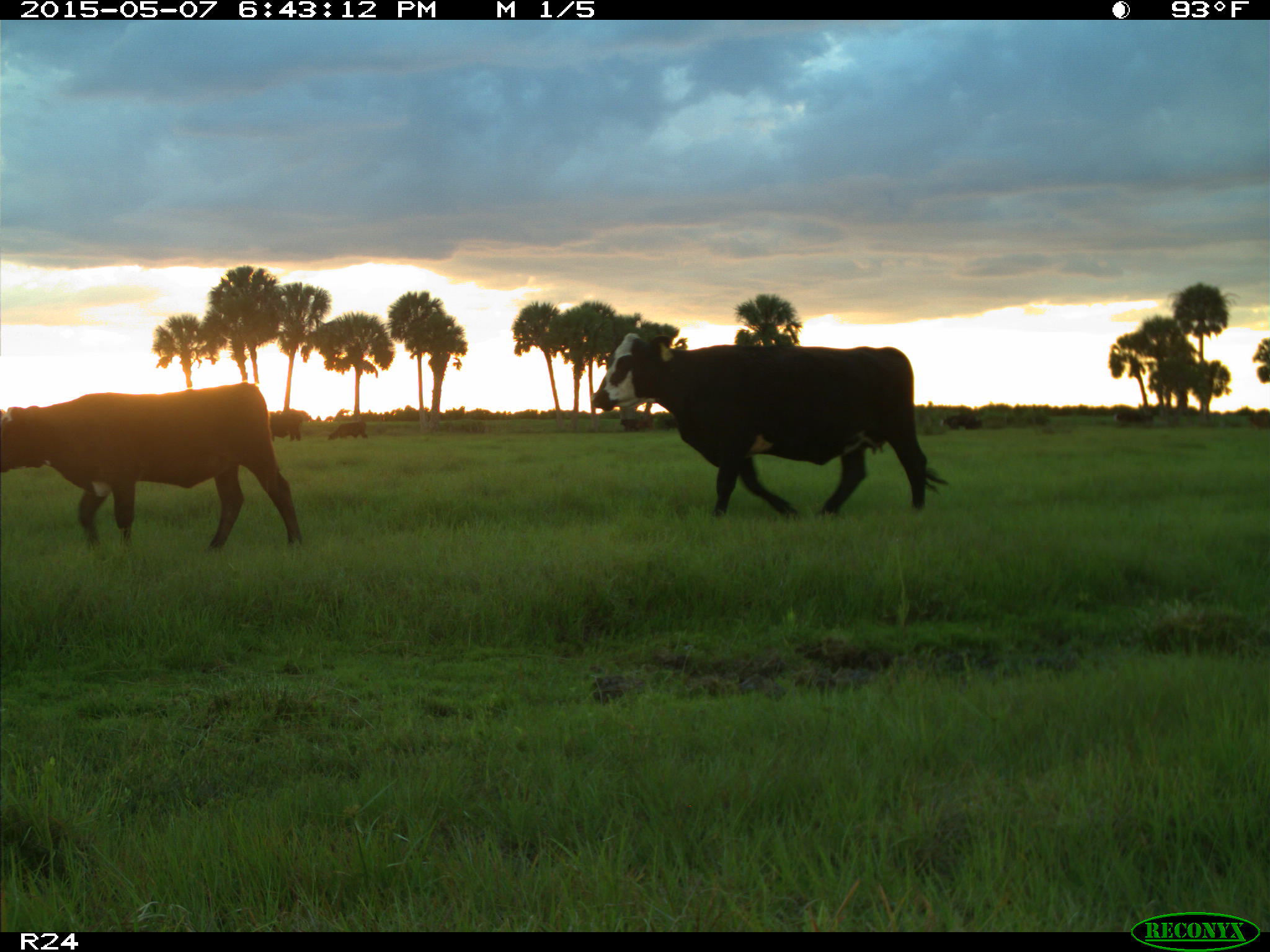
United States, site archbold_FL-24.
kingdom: Animalia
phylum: Chordata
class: Mammalia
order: Artiodactyla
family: Bovidae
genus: Bos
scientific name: Bos taurus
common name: domestic cow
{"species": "Bos taurus (domestic cow)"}